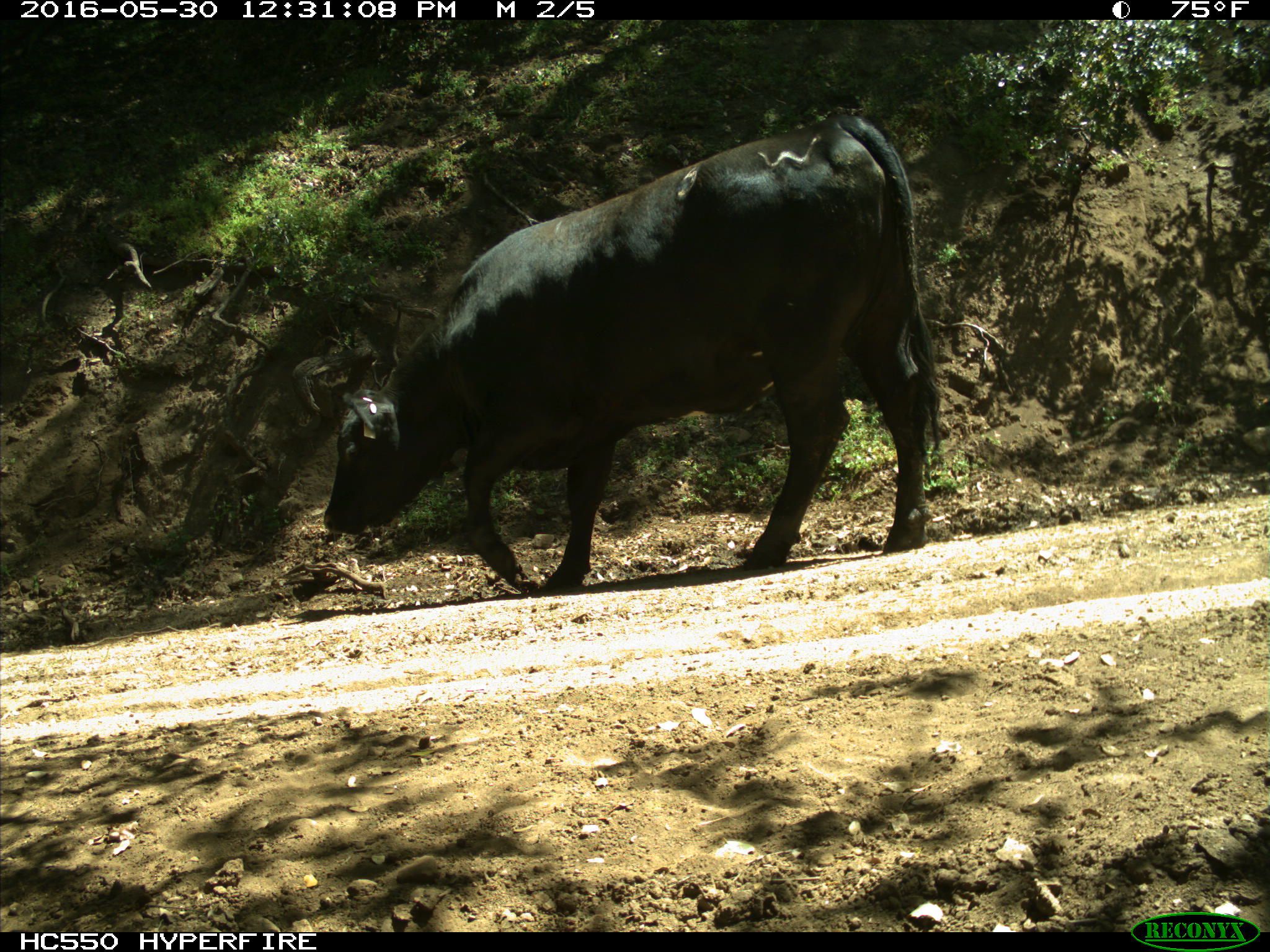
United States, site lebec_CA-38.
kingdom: Animalia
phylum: Chordata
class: Mammalia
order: Artiodactyla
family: Bovidae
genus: Bos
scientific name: Bos taurus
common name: domestic cow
Bos taurus (domestic cow).